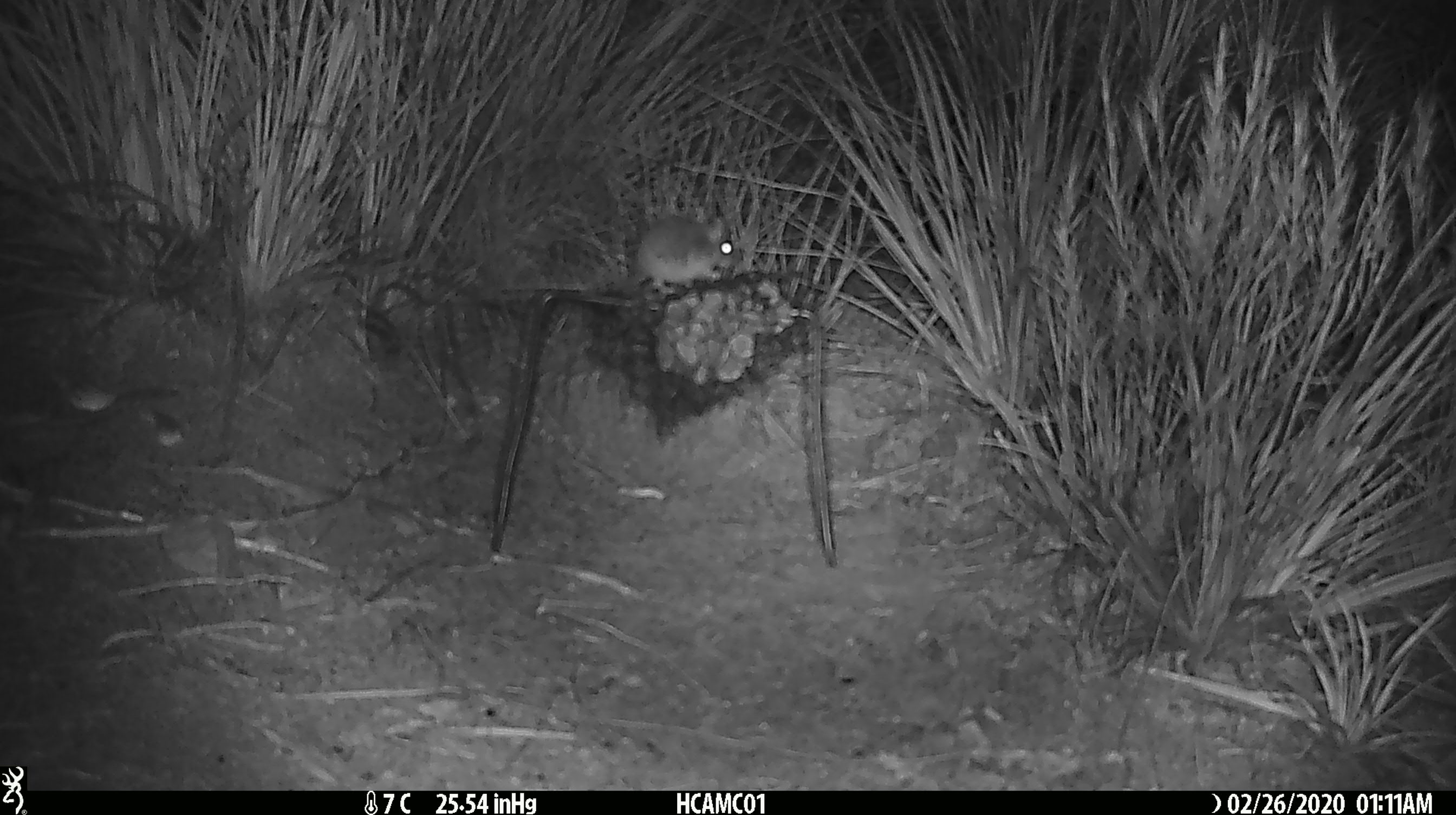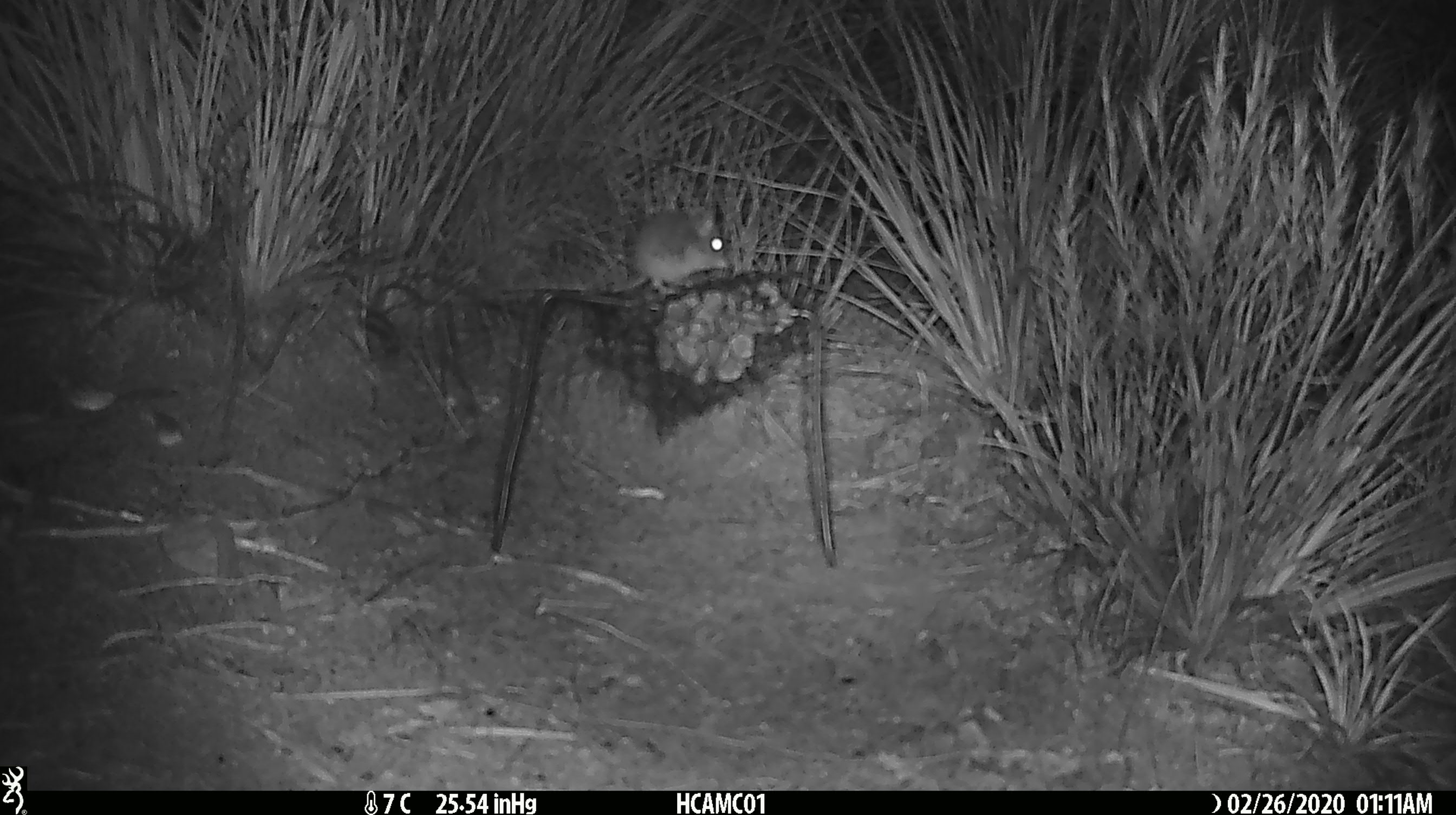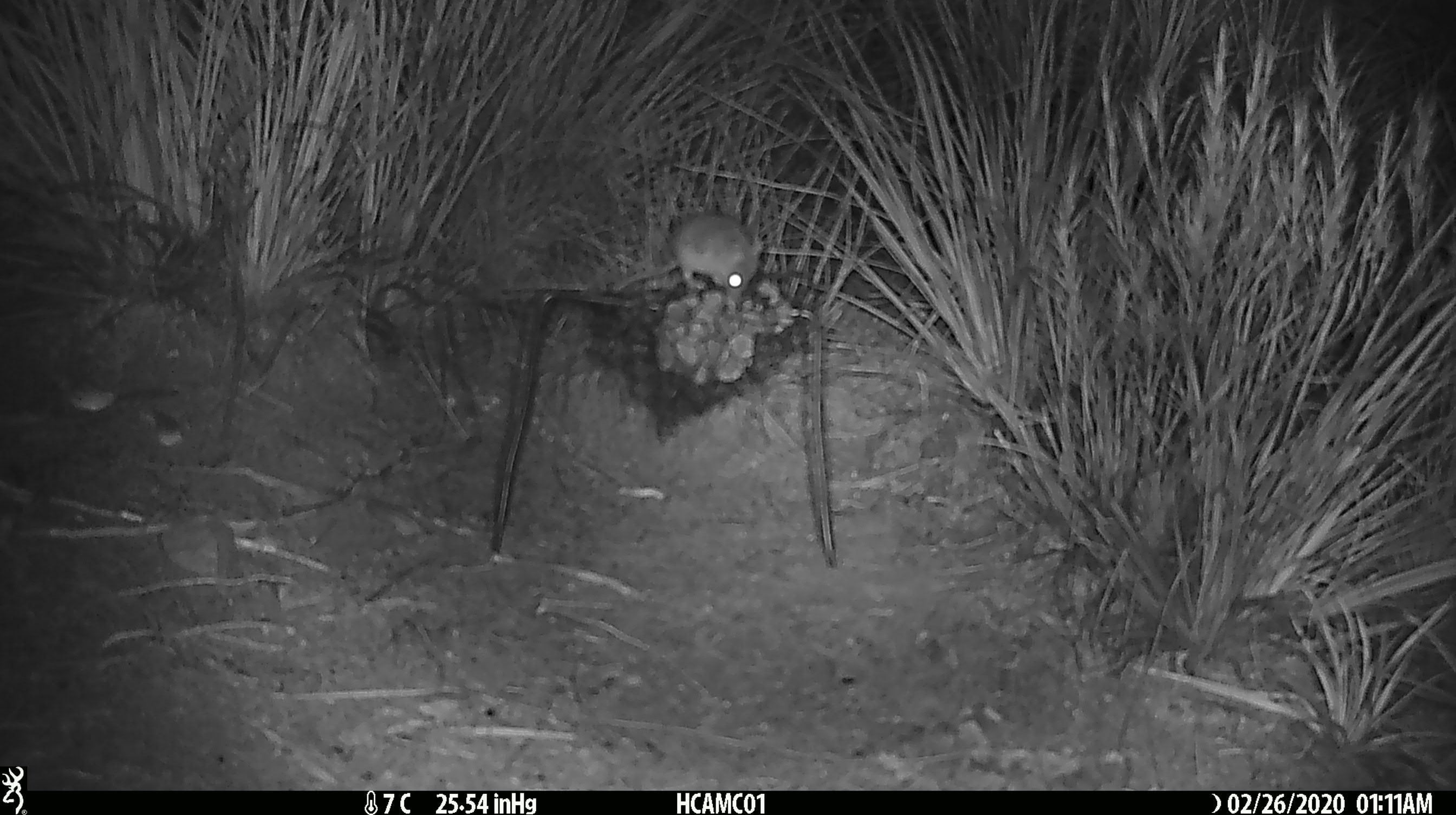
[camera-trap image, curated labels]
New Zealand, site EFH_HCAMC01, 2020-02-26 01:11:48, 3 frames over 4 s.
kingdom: Animalia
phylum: Chordata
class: Mammalia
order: Rodentia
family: Muridae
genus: Mus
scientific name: Mus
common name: mouse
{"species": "mouse (Mus)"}